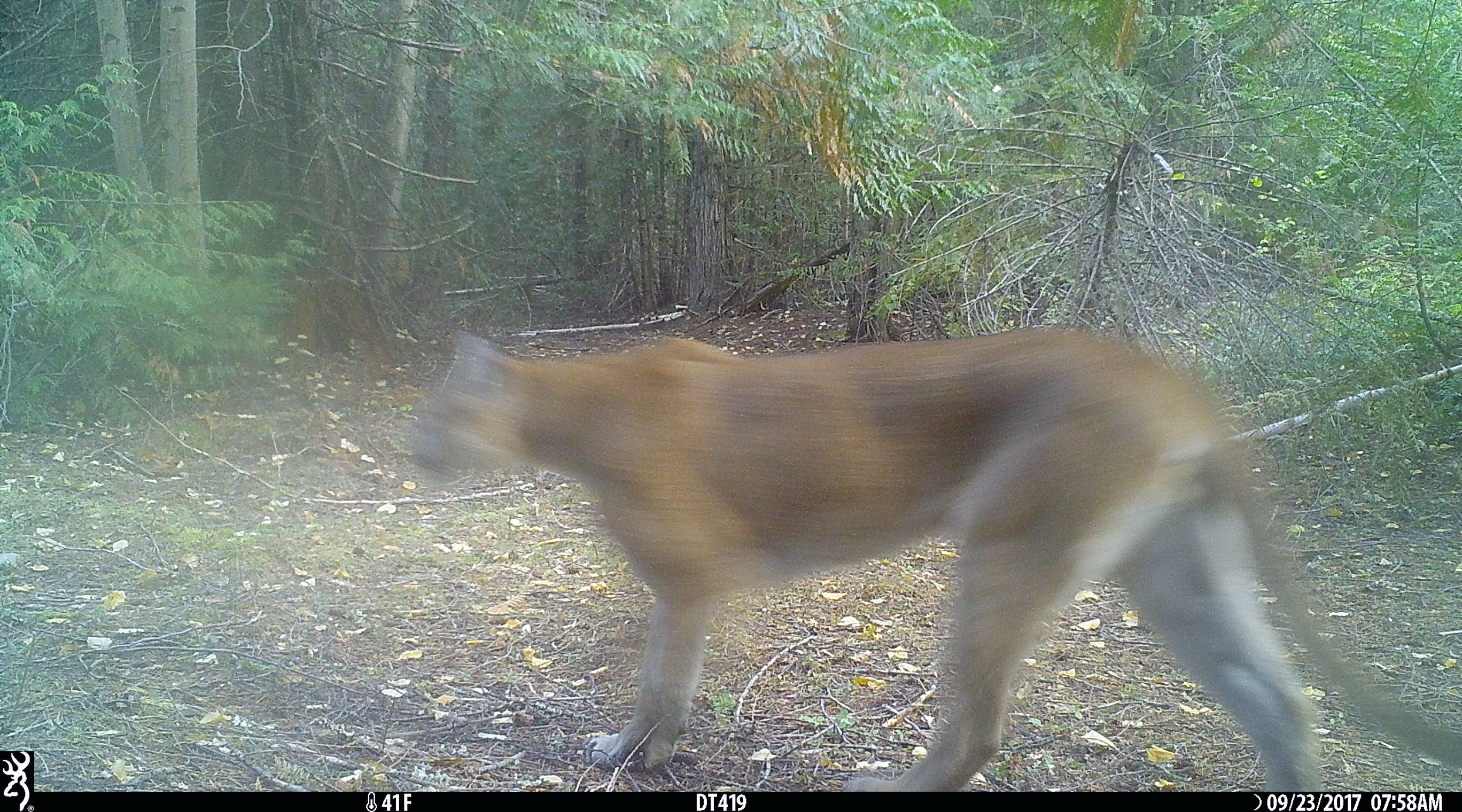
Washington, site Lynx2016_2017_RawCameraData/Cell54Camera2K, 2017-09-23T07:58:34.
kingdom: Animalia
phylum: Chordata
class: Mammalia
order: Carnivora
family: Felidae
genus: Puma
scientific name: Puma concolor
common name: mountain lion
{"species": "Puma concolor (mountain lion)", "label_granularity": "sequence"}